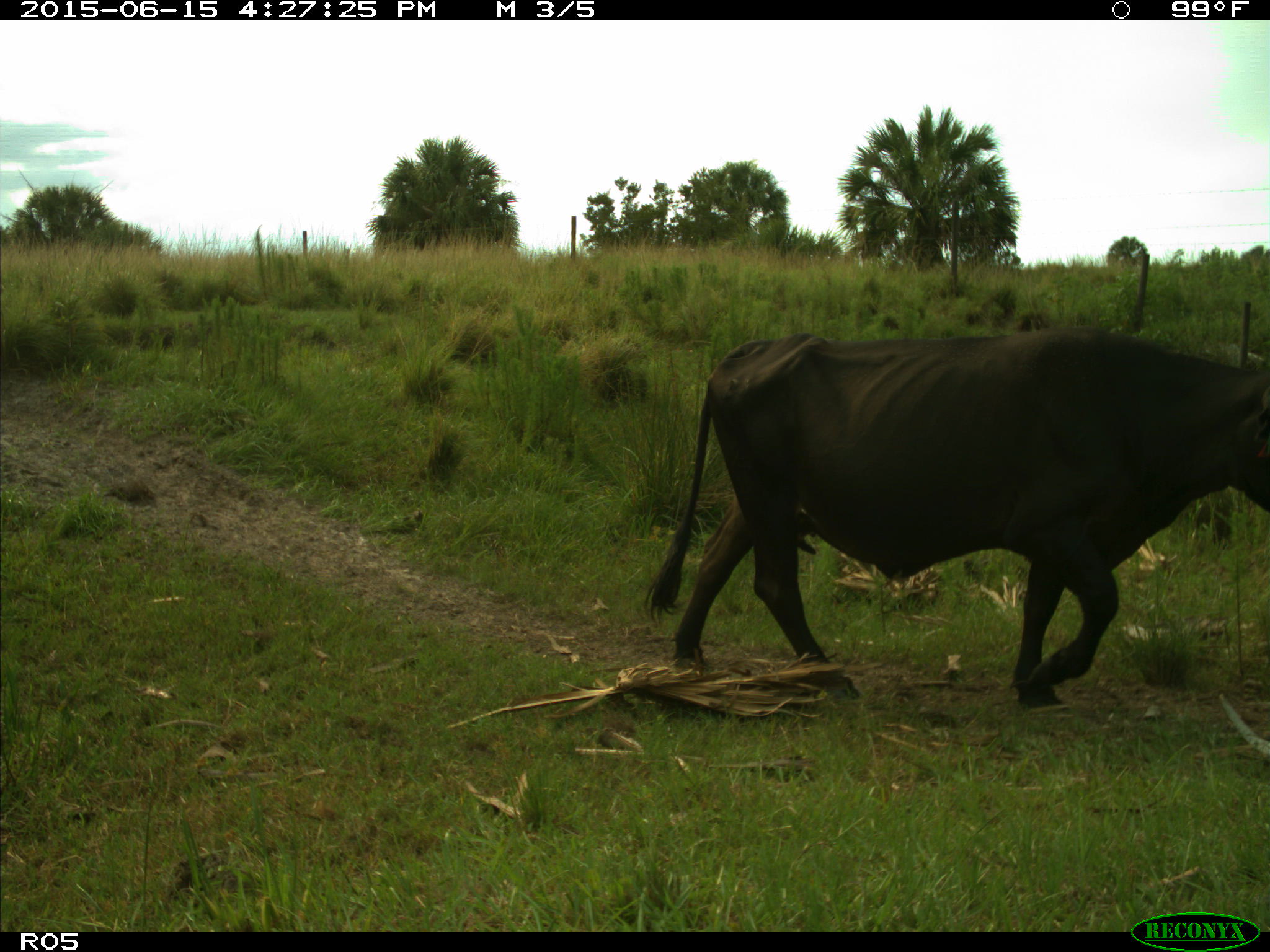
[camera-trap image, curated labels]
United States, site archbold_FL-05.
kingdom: Animalia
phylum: Chordata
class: Mammalia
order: Artiodactyla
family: Bovidae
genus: Bos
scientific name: Bos taurus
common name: domestic cow